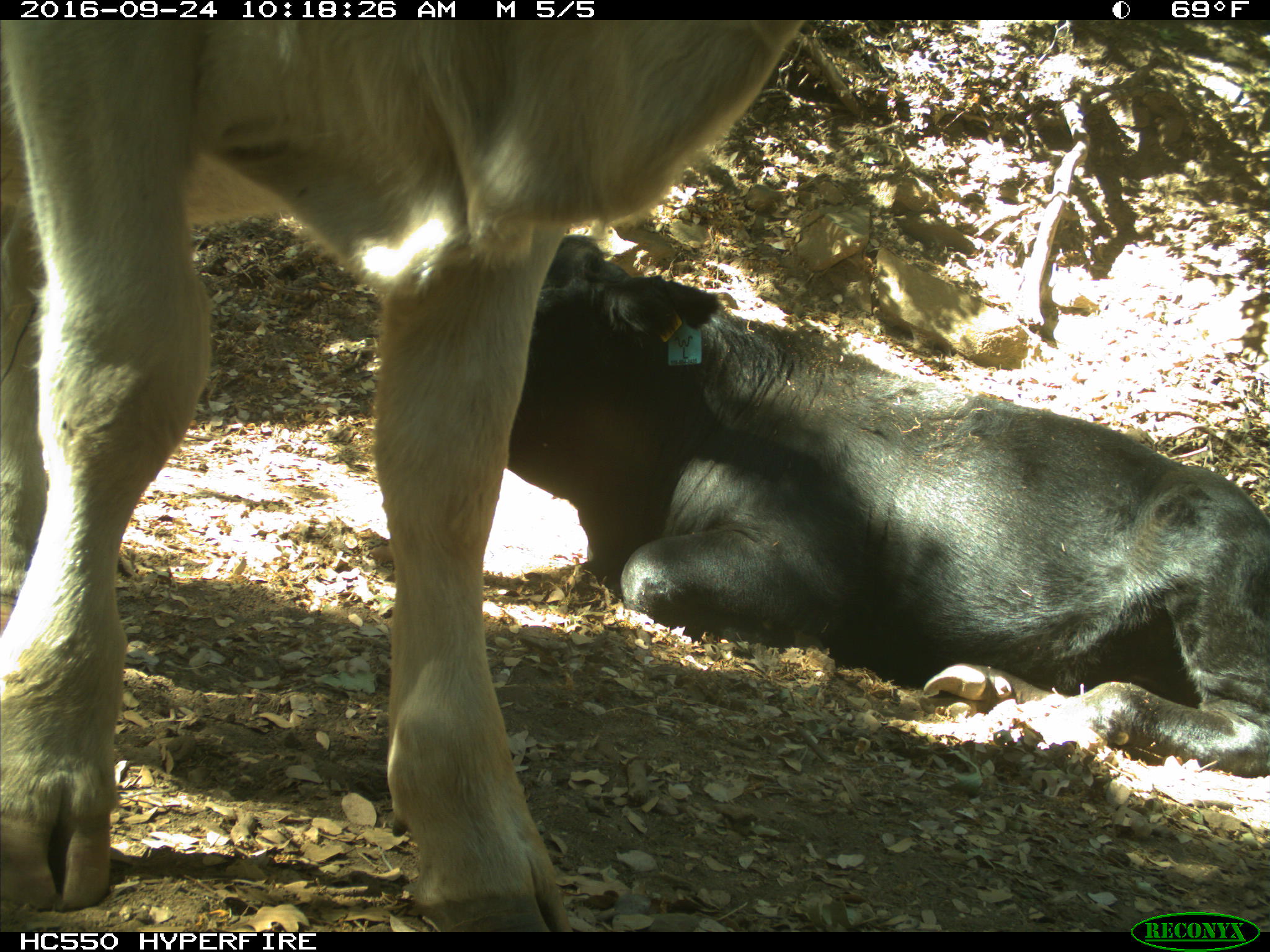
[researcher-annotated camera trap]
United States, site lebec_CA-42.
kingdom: Animalia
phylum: Chordata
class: Mammalia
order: Artiodactyla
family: Bovidae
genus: Bos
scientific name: Bos taurus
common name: domestic cow